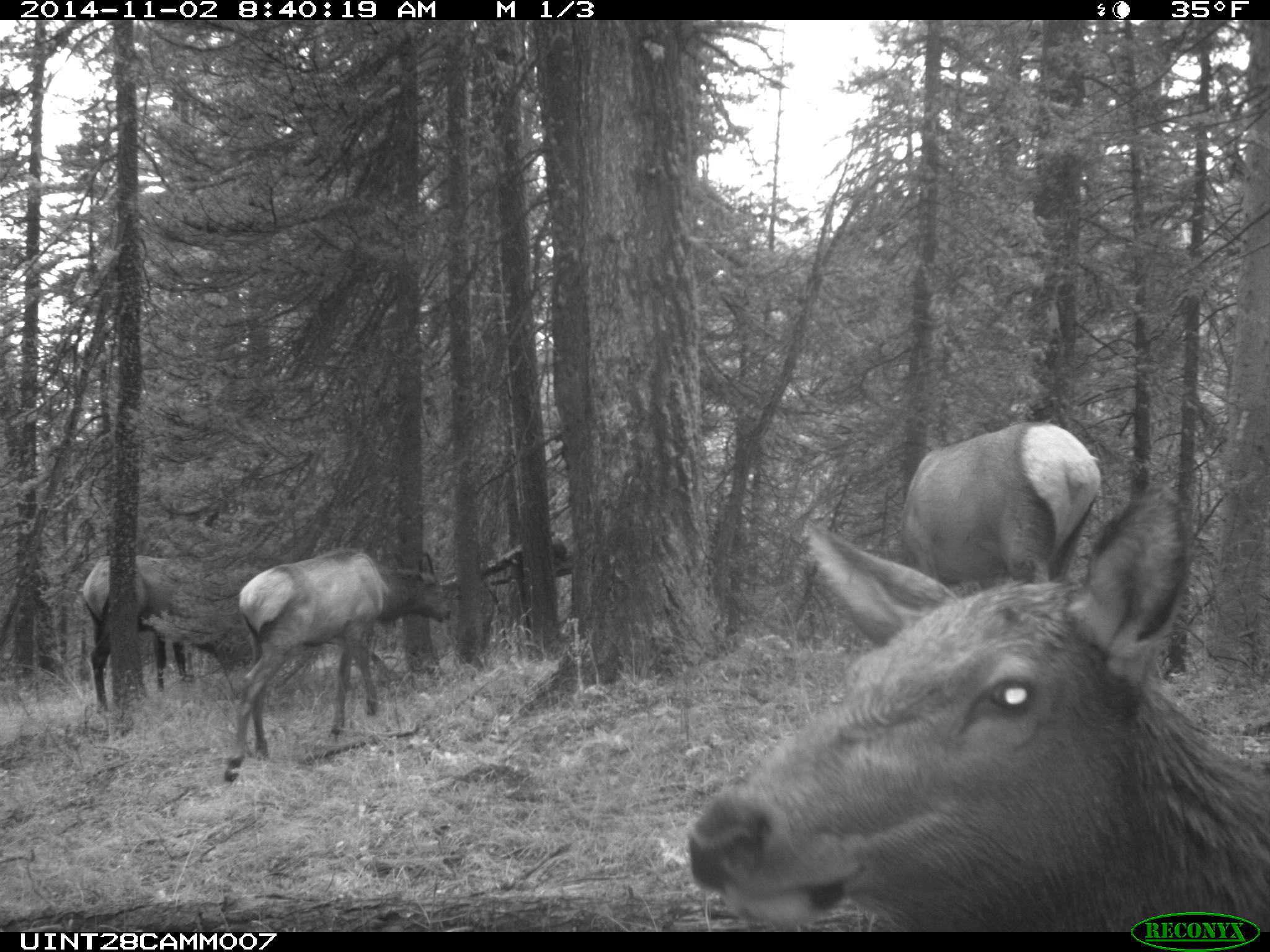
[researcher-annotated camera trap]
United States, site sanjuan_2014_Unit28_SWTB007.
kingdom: Animalia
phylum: Chordata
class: Mammalia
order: Artiodactyla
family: Cervidae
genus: Cervus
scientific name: Cervus elaphus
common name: red deer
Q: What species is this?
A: Cervus elaphus (red deer).